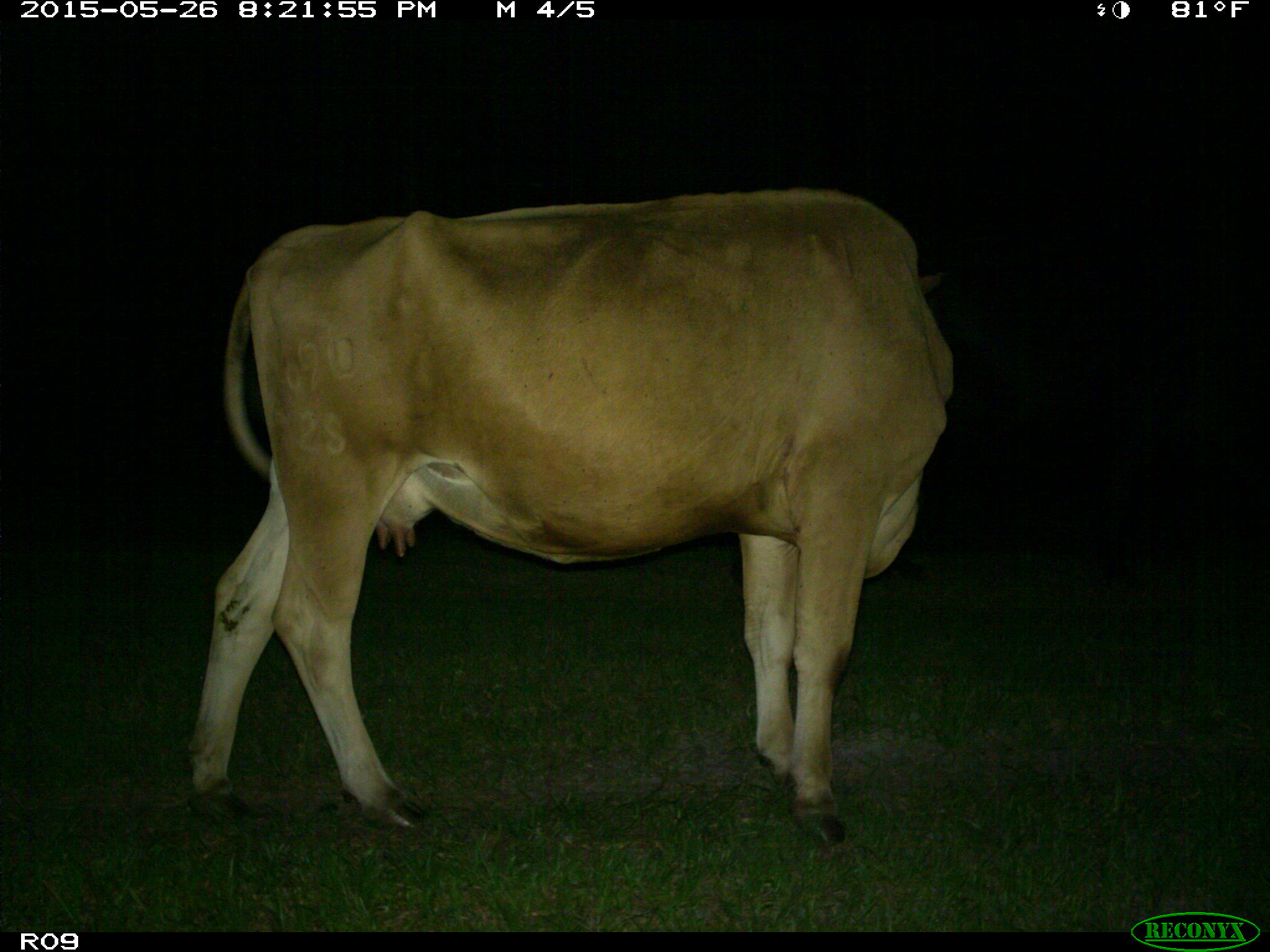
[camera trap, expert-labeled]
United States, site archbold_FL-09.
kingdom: Animalia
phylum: Chordata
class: Mammalia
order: Artiodactyla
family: Bovidae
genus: Bos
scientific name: Bos taurus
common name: domestic cow